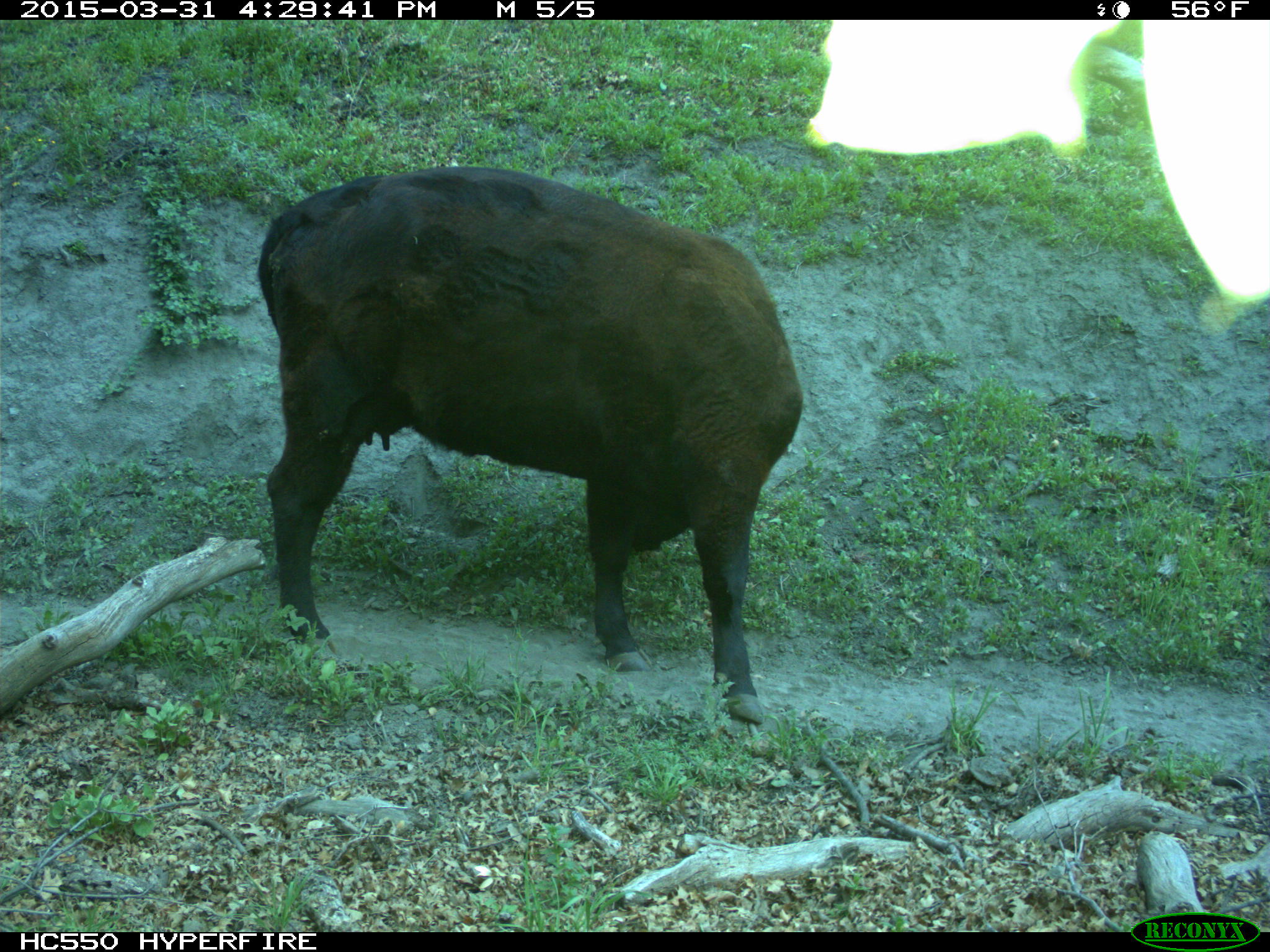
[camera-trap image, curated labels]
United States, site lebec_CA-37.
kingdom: Animalia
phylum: Chordata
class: Mammalia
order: Artiodactyla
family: Bovidae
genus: Bos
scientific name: Bos taurus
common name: domestic cow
Bos taurus (domestic cow).